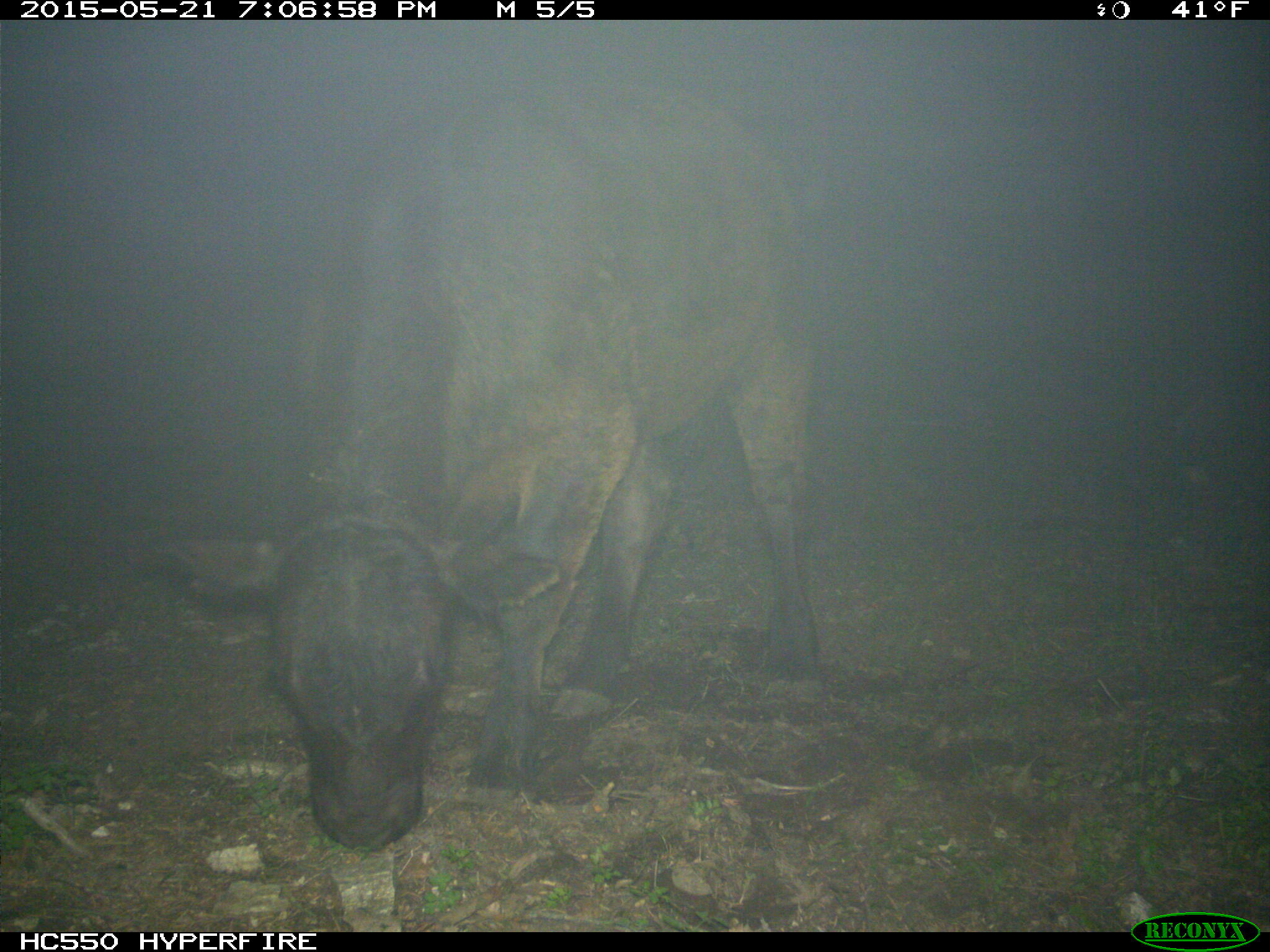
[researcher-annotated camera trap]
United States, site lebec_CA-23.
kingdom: Animalia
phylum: Chordata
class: Mammalia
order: Artiodactyla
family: Bovidae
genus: Bos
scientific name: Bos taurus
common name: domestic cow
Bos taurus (domestic cow).